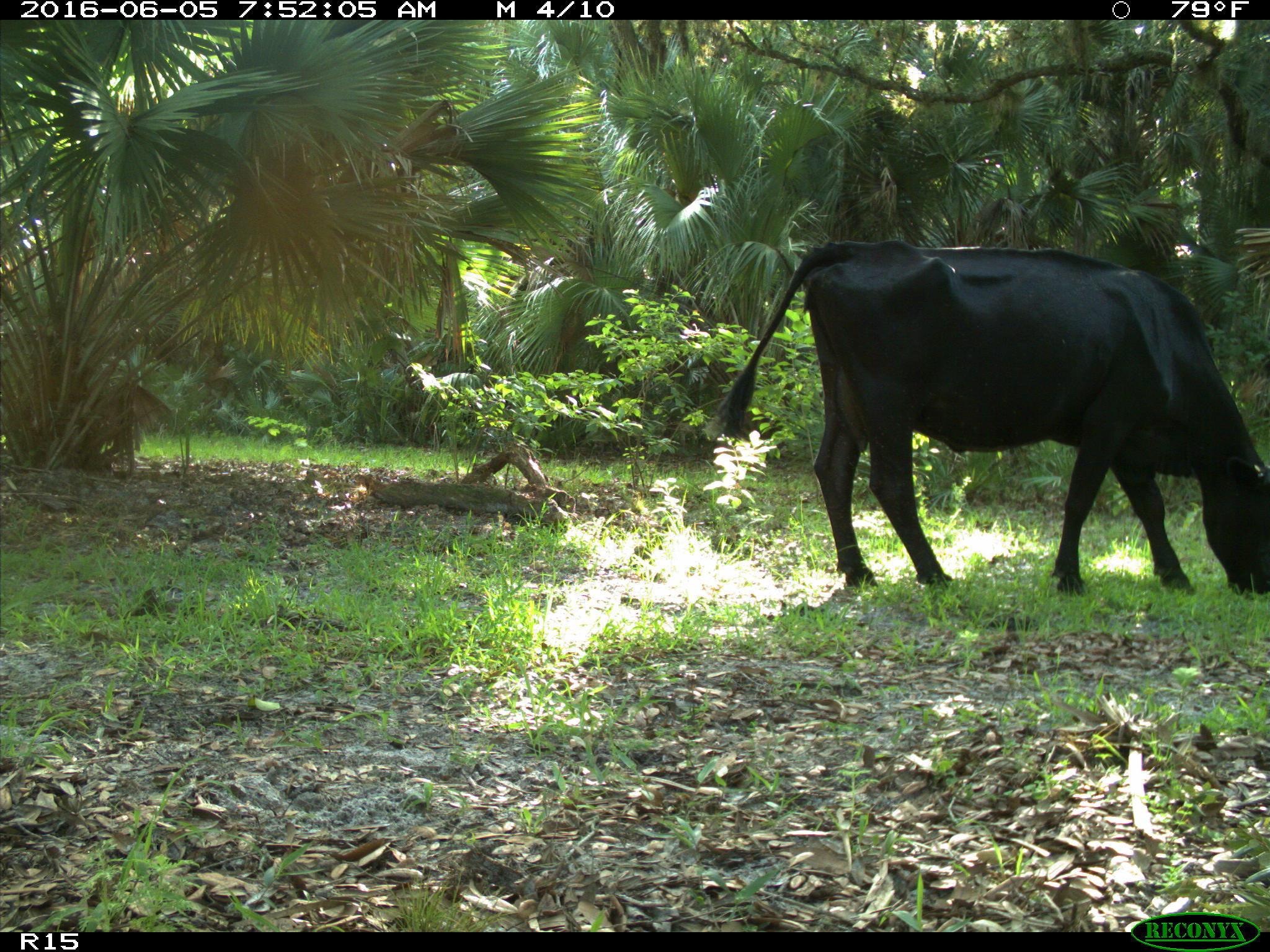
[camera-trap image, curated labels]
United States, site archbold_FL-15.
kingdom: Animalia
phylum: Chordata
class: Mammalia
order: Artiodactyla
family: Bovidae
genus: Bos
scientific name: Bos taurus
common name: domestic cow